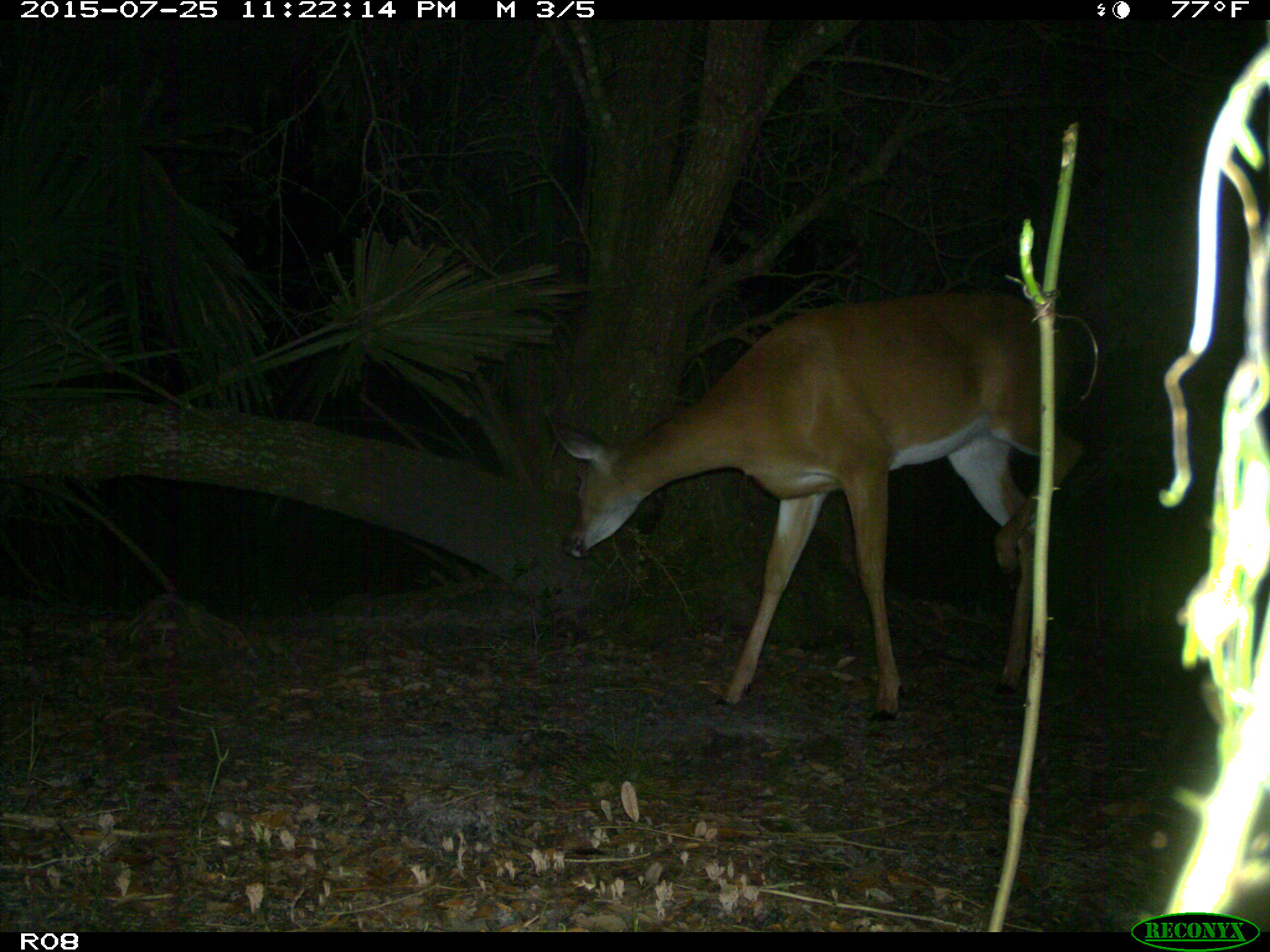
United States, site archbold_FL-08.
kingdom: Animalia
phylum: Chordata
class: Mammalia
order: Artiodactyla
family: Cervidae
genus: Odocoileus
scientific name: Odocoileus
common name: deer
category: unidentified deer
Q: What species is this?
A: Unidentified deer (deer) (Odocoileus).